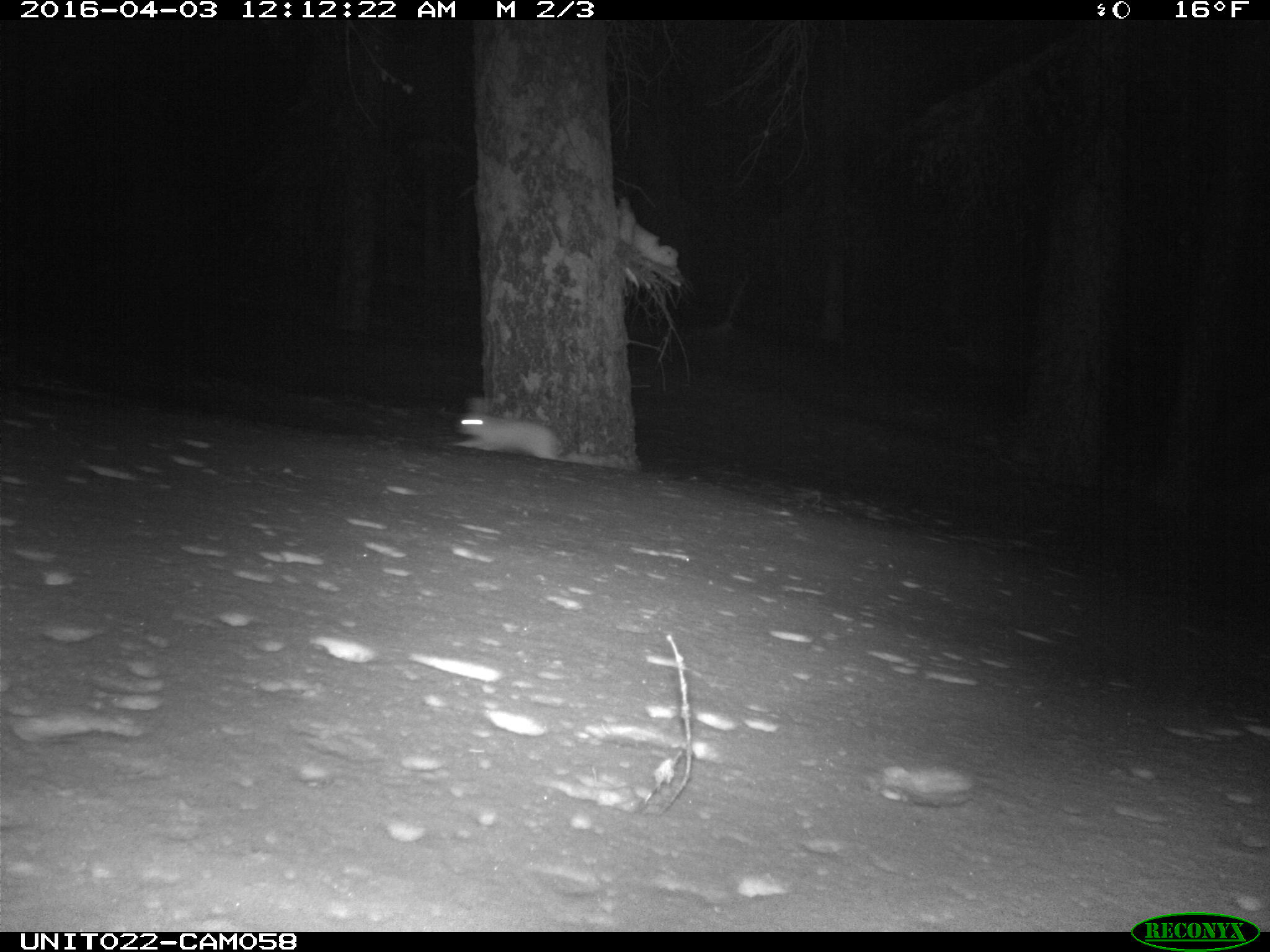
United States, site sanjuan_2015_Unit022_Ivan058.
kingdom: Animalia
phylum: Chordata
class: Mammalia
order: Lagomorpha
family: Leporidae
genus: Lepus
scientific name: Lepus americanus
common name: snowshoe hare